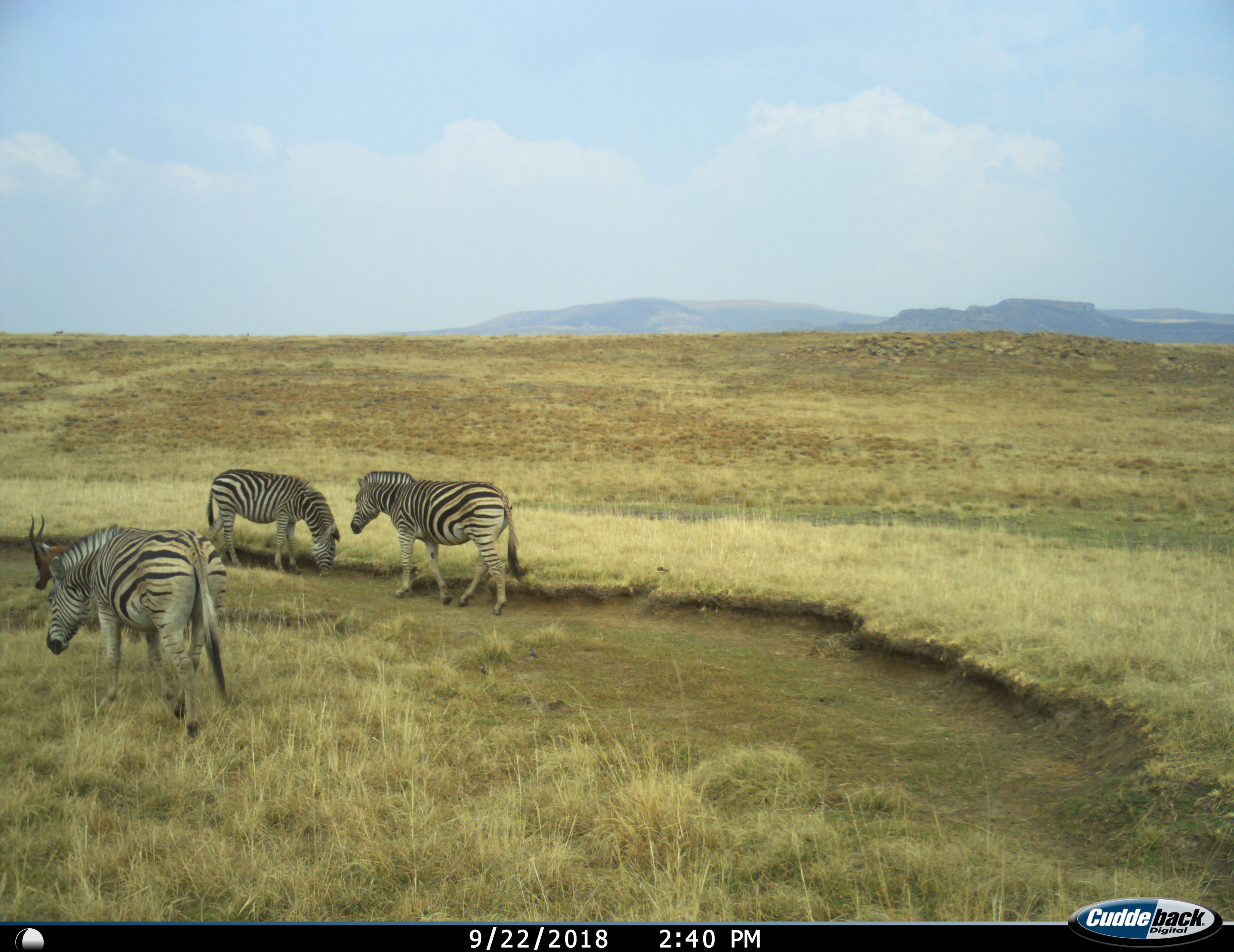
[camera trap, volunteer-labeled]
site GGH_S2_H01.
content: unidentified animal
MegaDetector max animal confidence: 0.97